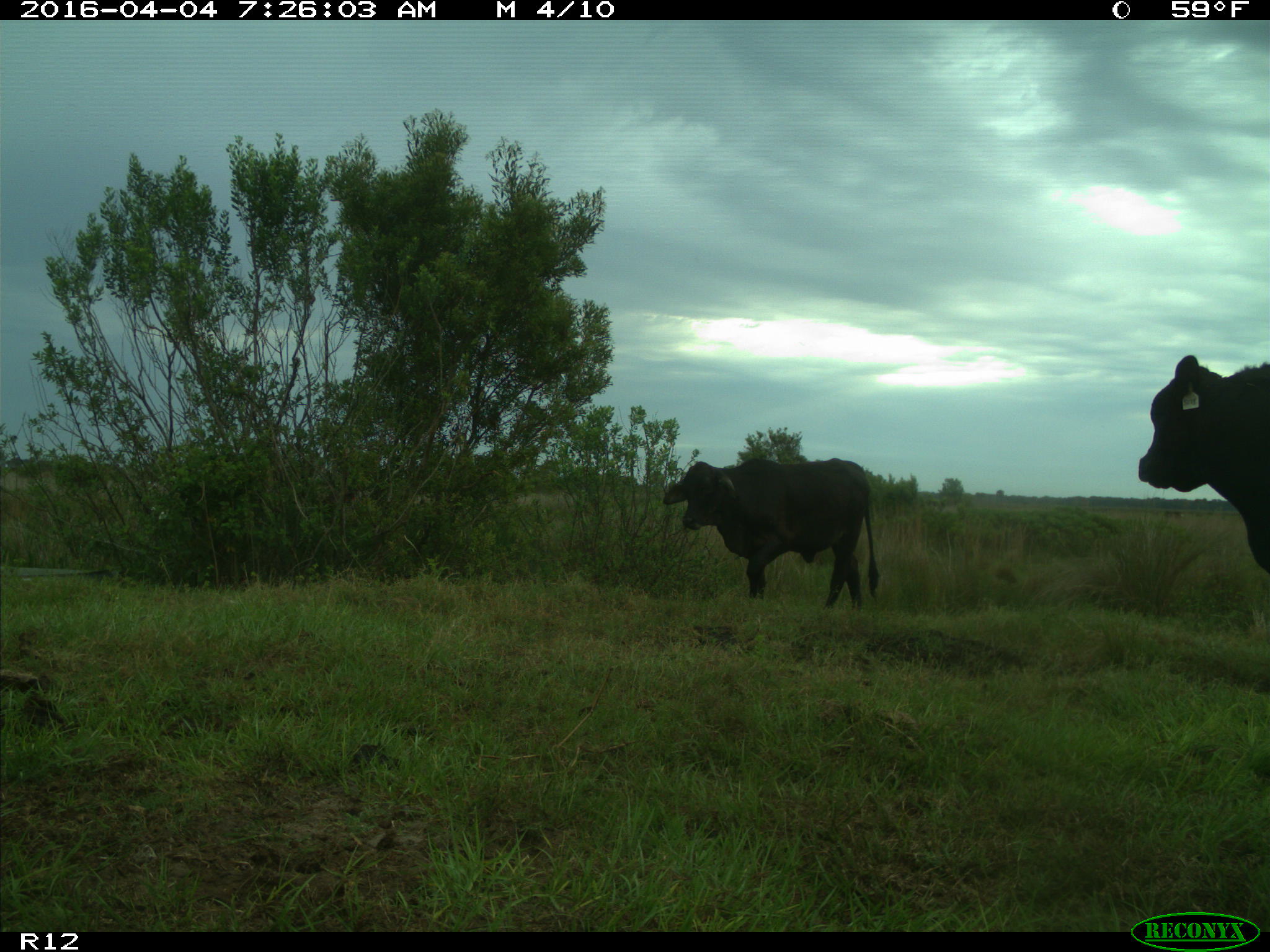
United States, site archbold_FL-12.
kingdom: Animalia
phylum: Chordata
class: Mammalia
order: Artiodactyla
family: Bovidae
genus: Bos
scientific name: Bos taurus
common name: domestic cow